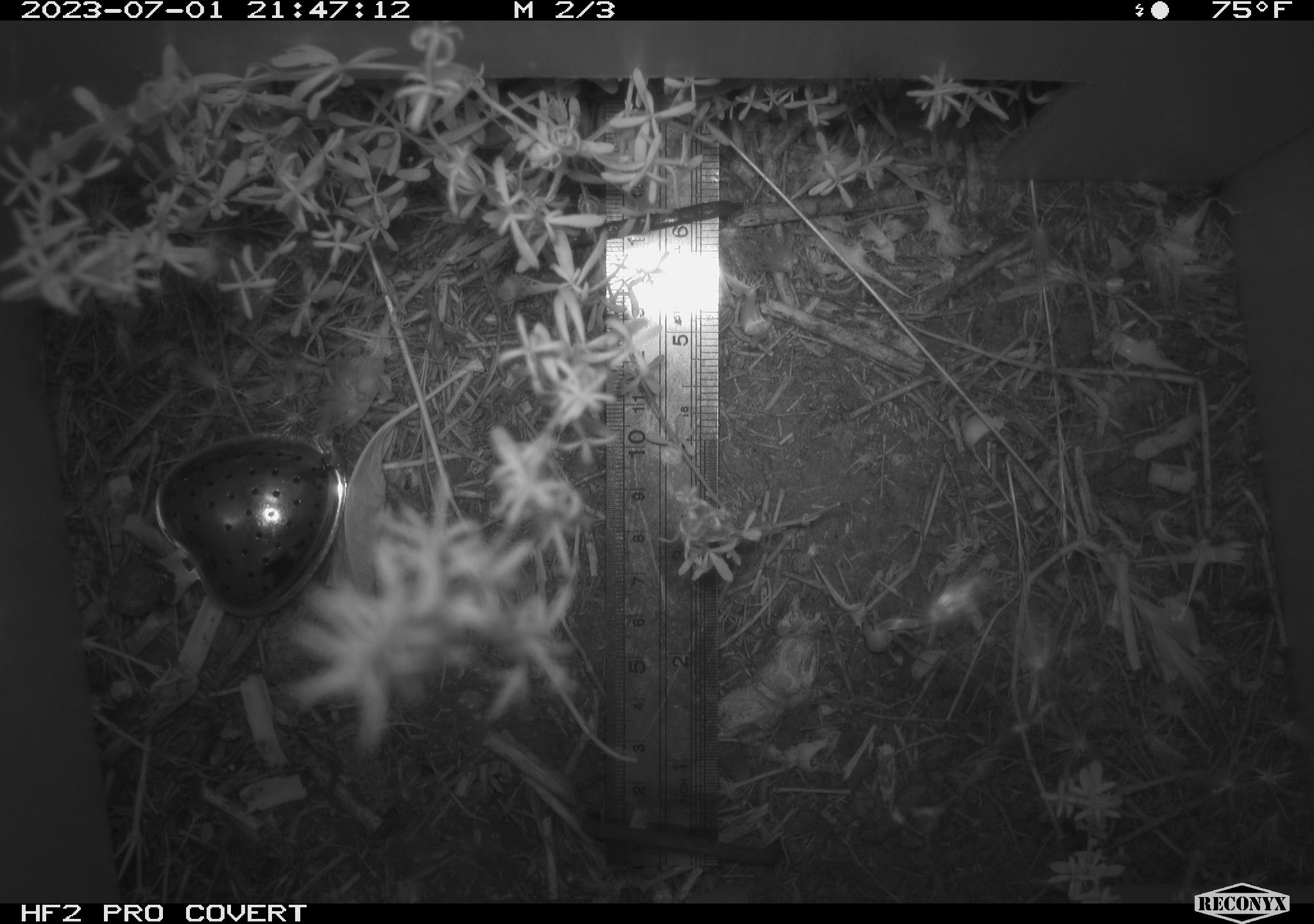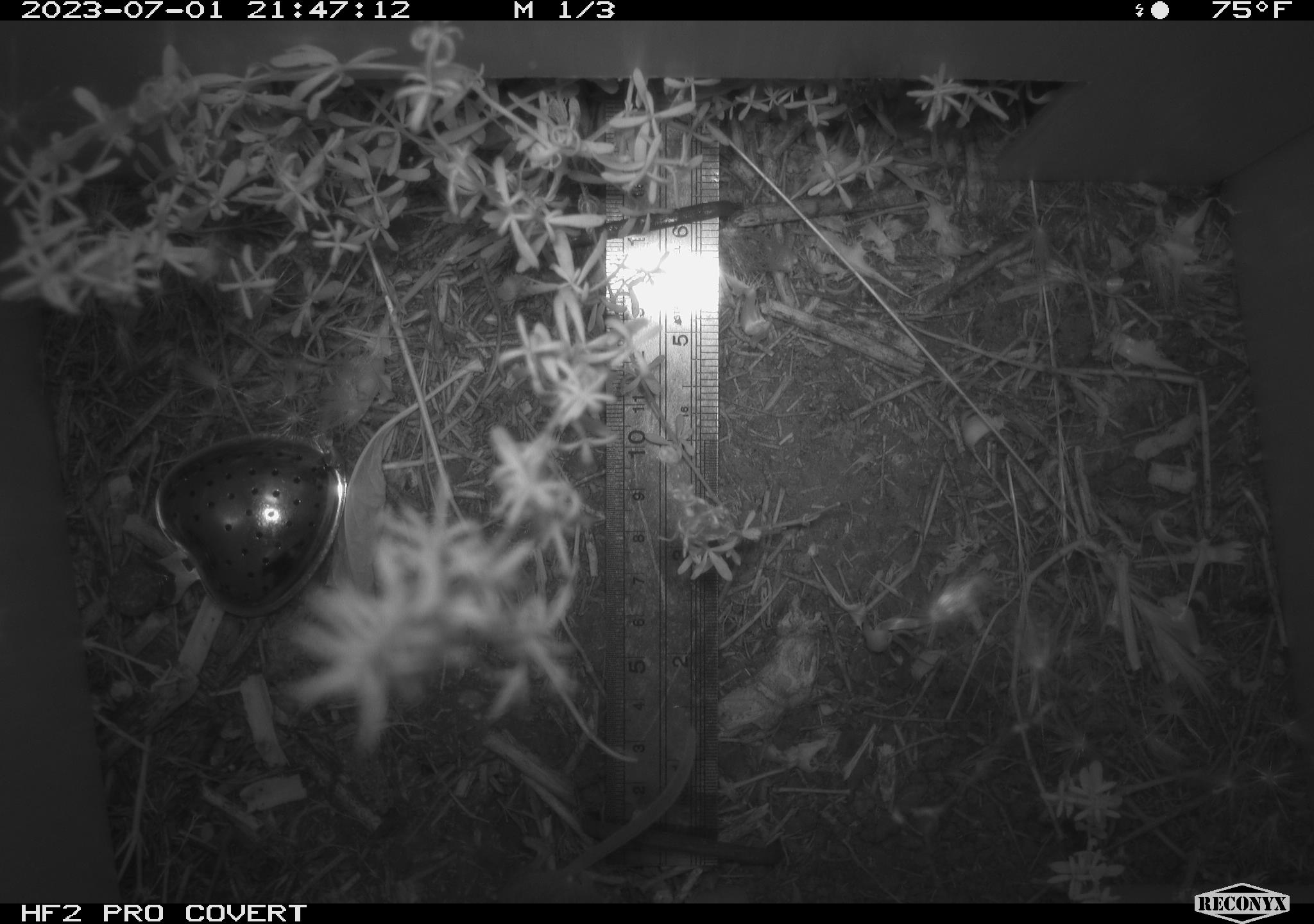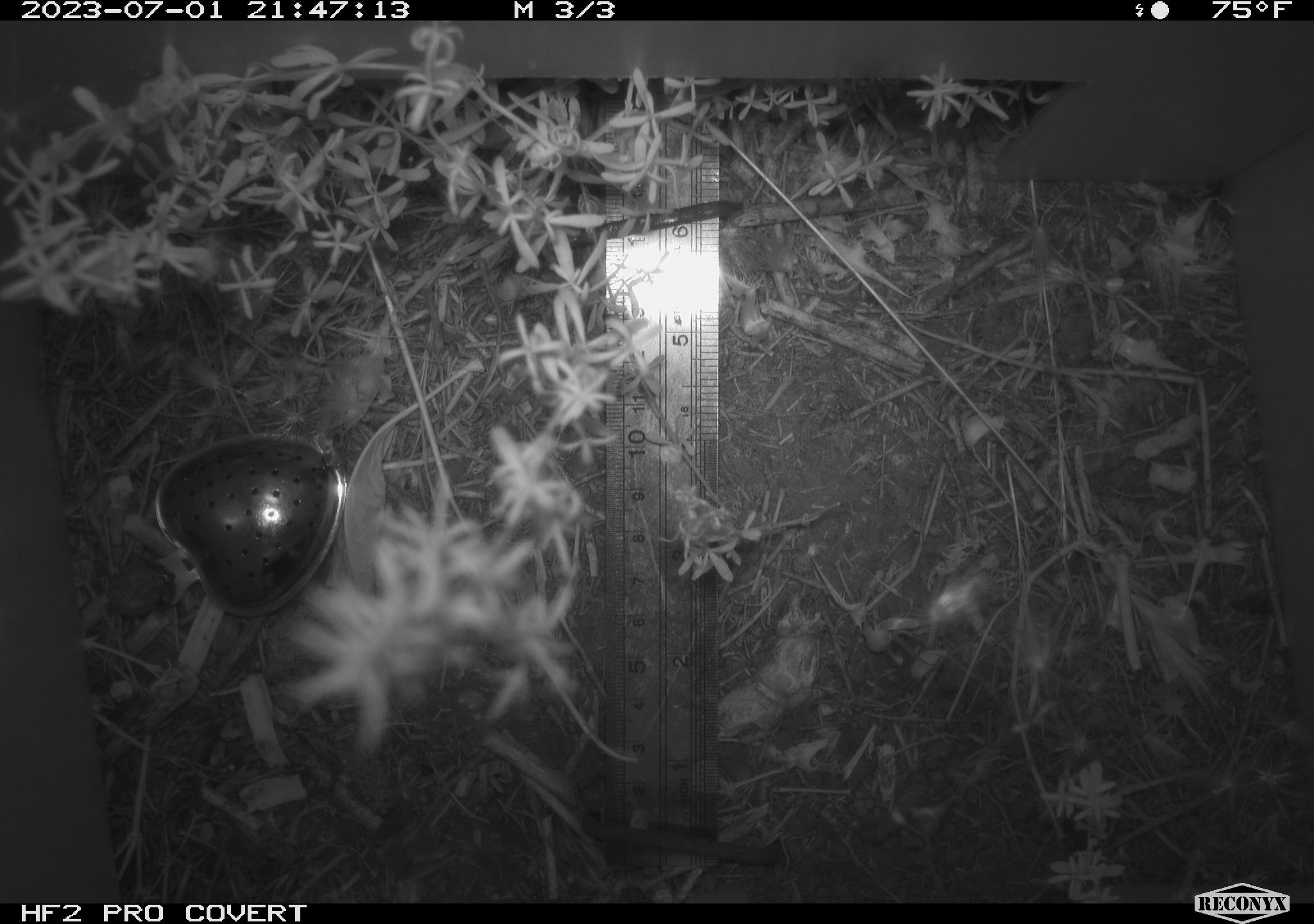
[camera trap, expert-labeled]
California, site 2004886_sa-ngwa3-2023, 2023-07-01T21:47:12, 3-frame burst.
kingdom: Animalia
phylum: Chordata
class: Mammalia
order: Rodentia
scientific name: Rodentia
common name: mouse species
Mouse species (Rodentia).